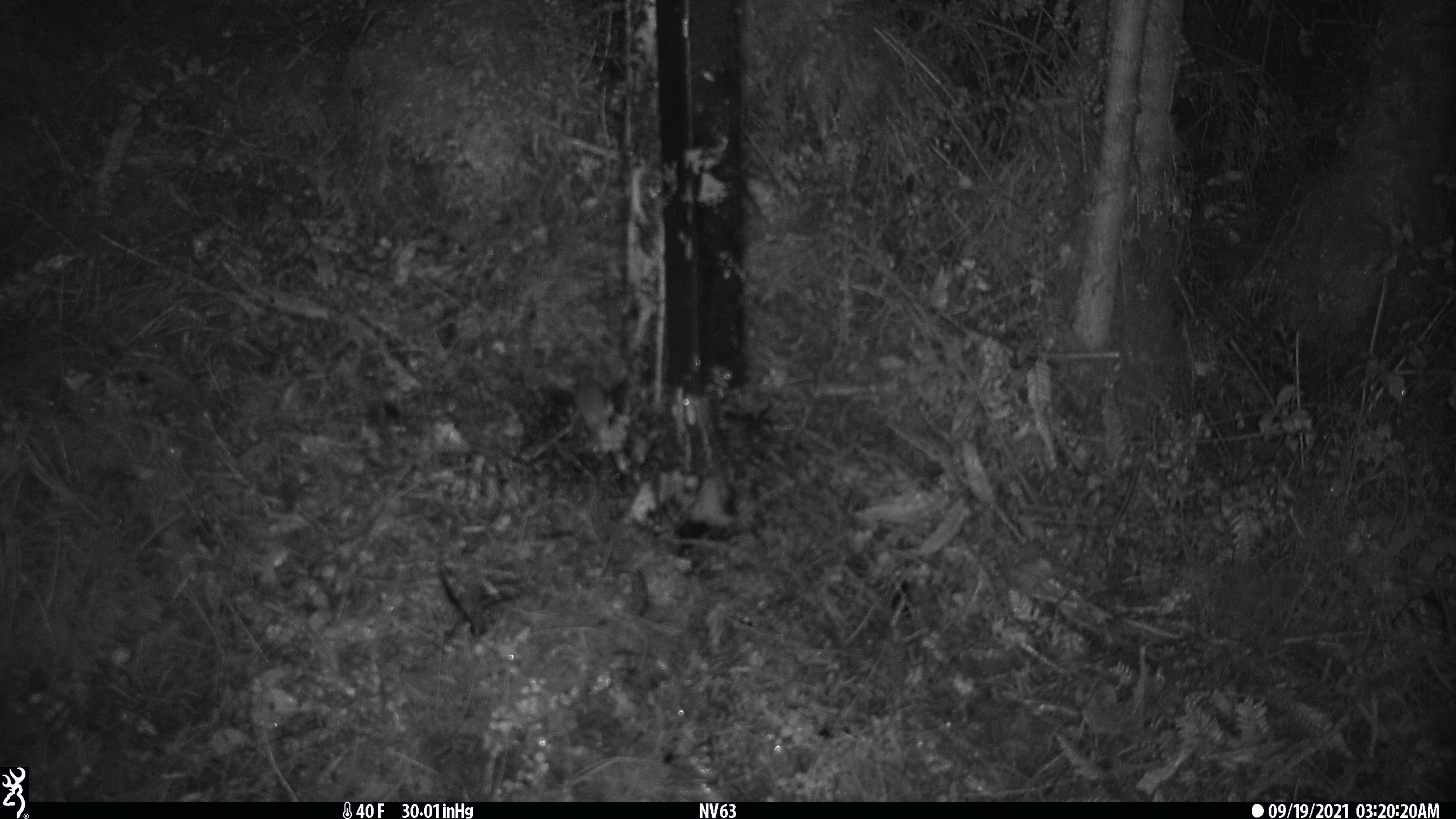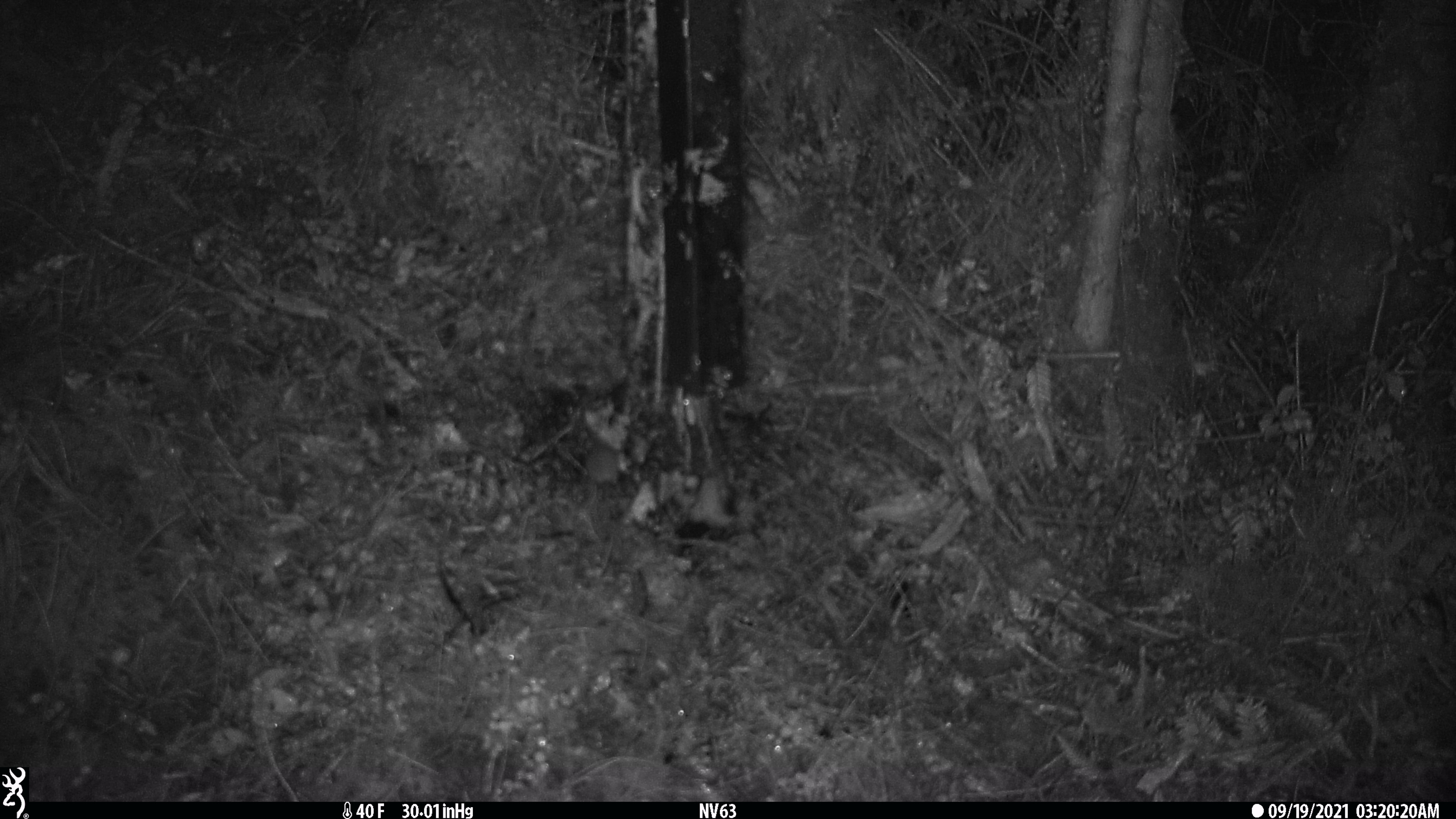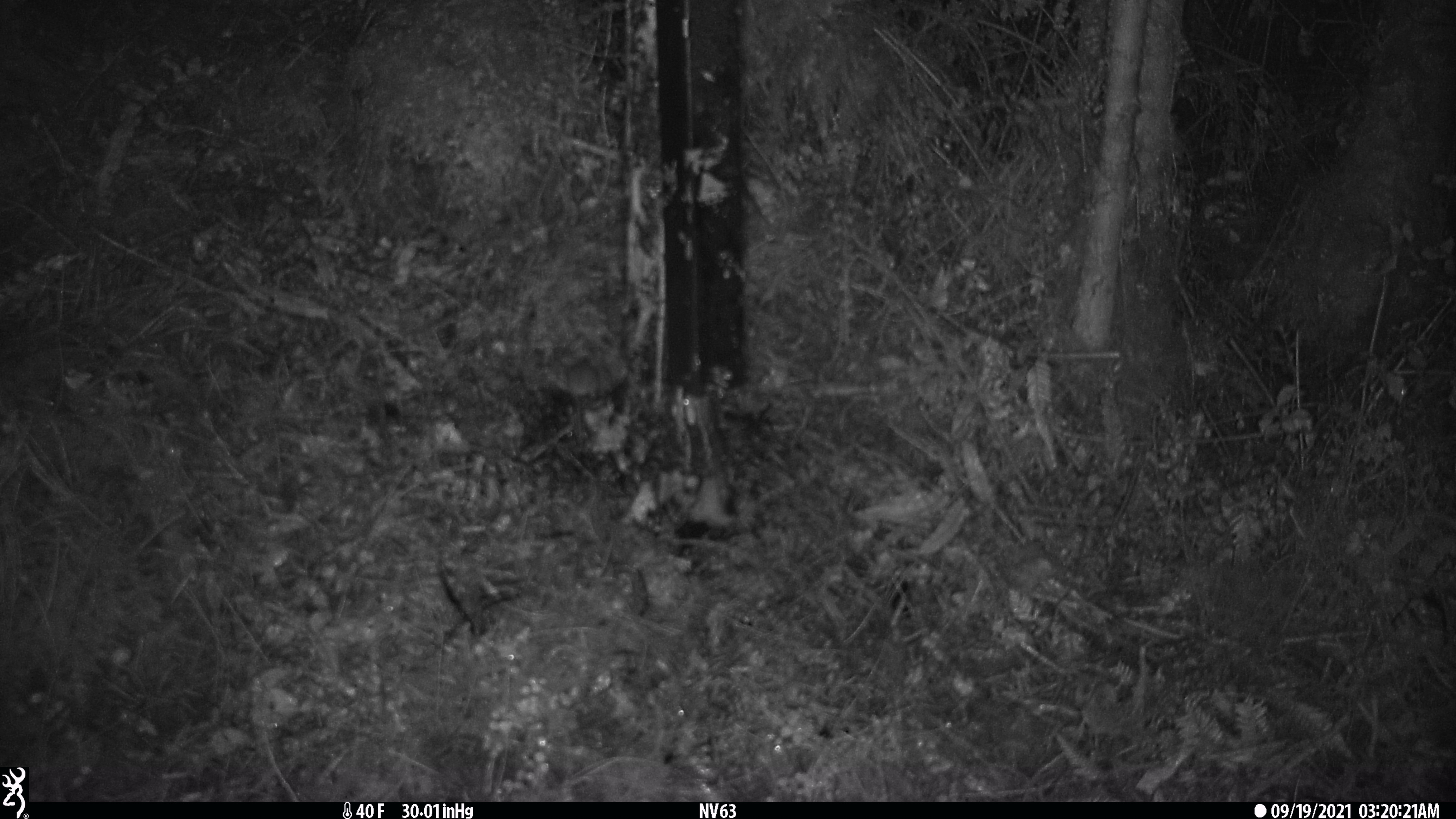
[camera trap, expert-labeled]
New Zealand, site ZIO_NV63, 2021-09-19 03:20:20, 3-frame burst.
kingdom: Animalia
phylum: Chordata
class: Mammalia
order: Rodentia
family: Muridae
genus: Mus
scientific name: Mus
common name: mouse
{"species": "mouse (Mus)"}